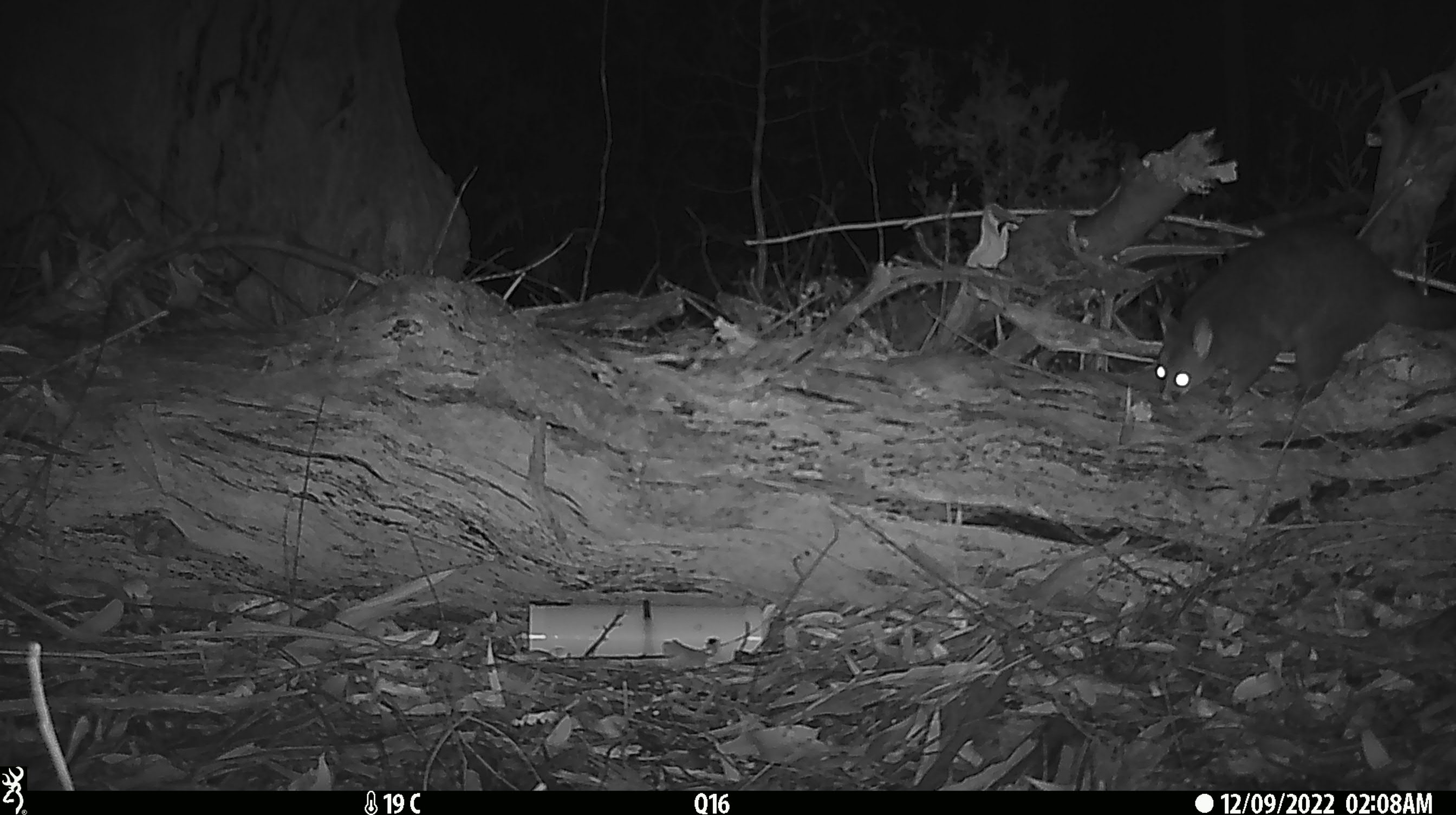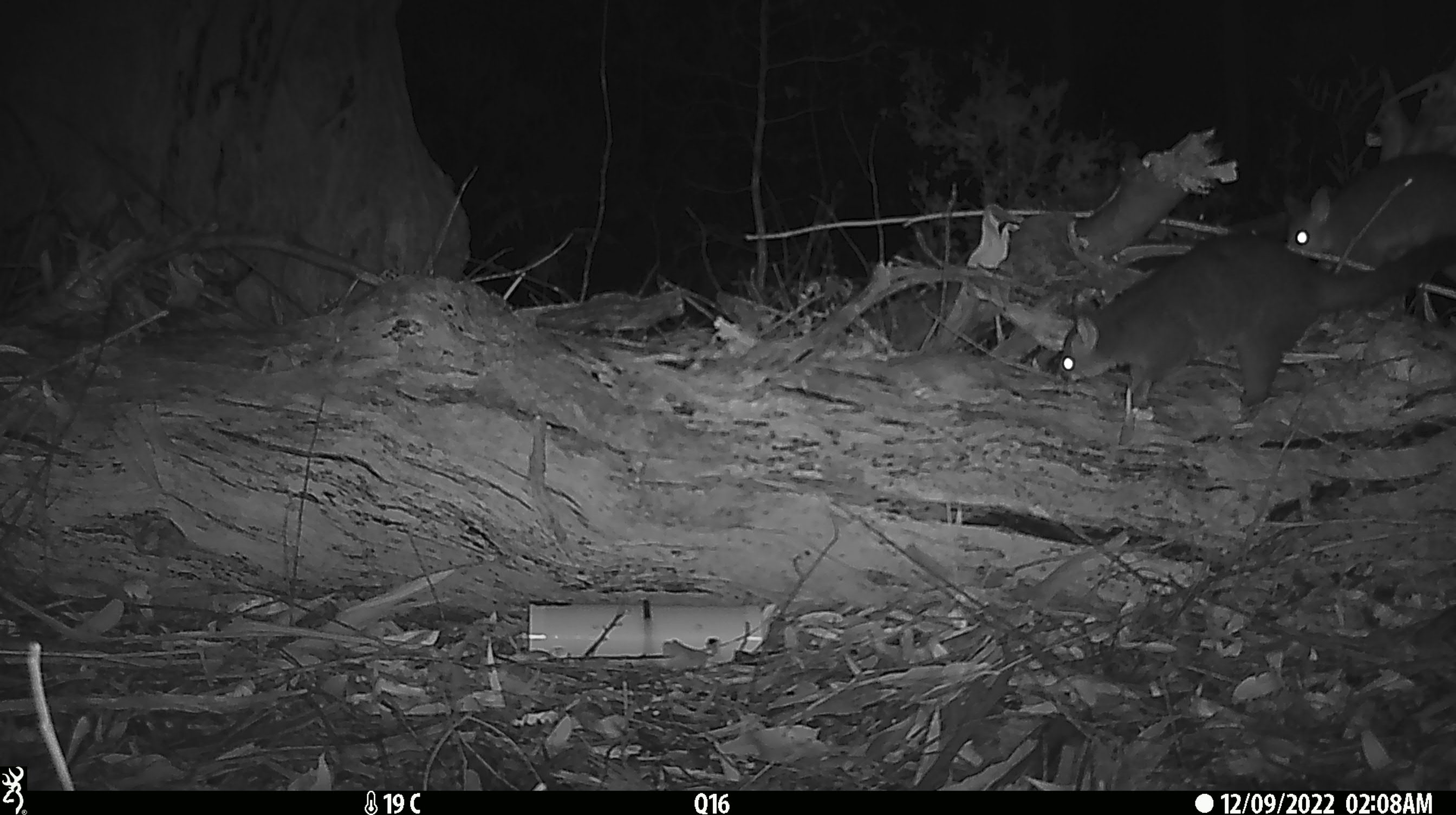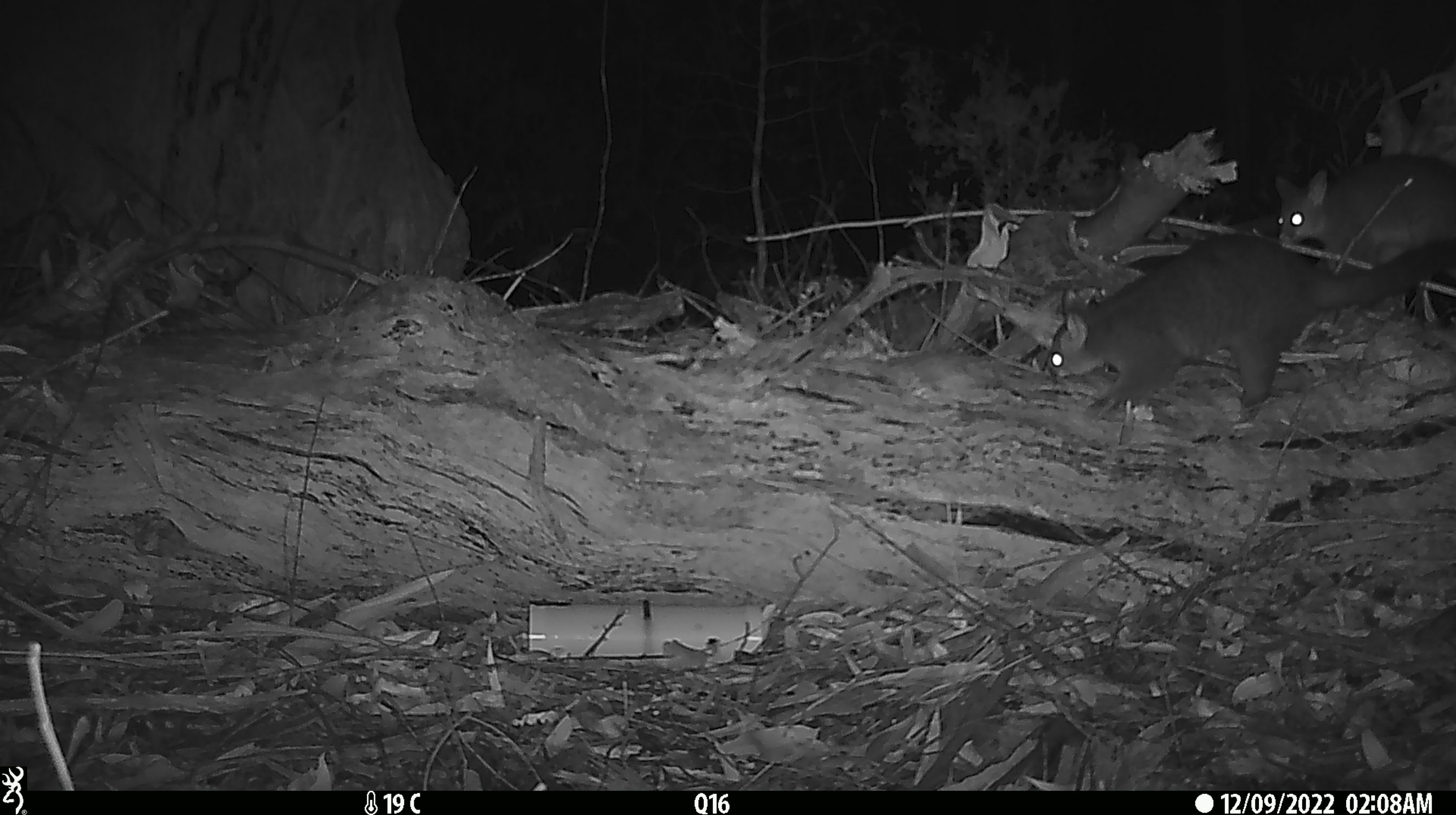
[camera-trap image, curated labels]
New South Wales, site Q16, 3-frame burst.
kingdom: Animalia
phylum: Chordata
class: Mammalia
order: Diprotodontia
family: Phalangeridae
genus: Trichosurus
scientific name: Trichosurus vulpecula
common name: common brushtail possum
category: possum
Possum (common brushtail possum) (Trichosurus vulpecula).